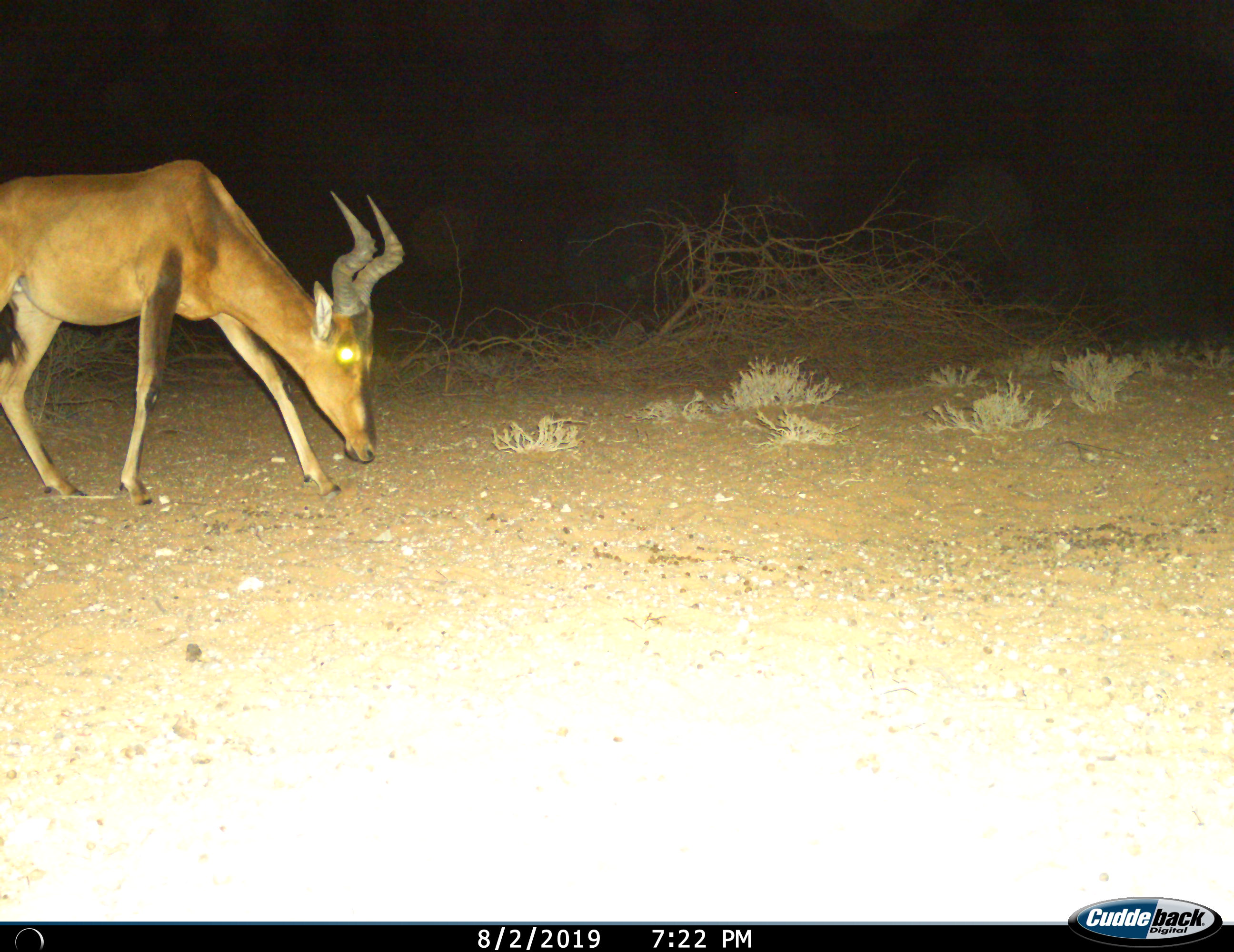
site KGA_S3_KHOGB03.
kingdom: Animalia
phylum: Chordata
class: Mammalia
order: Artiodactyla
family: Bovidae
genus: Alcelaphus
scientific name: Alcelaphus buselaphus caama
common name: red hartebeest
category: hartebeestred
Hartebeestred (red hartebeest) (Alcelaphus buselaphus caama), count 1. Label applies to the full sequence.